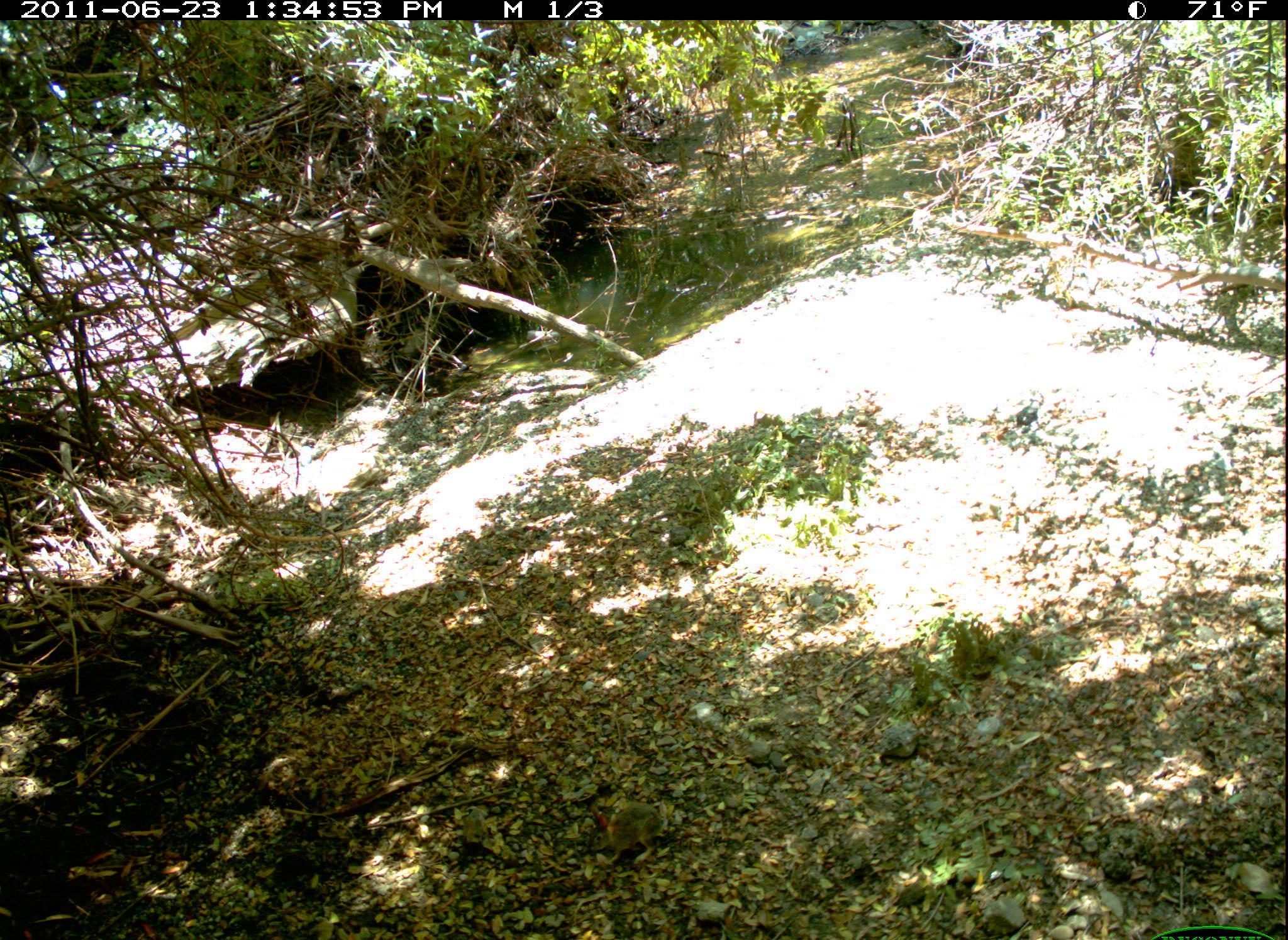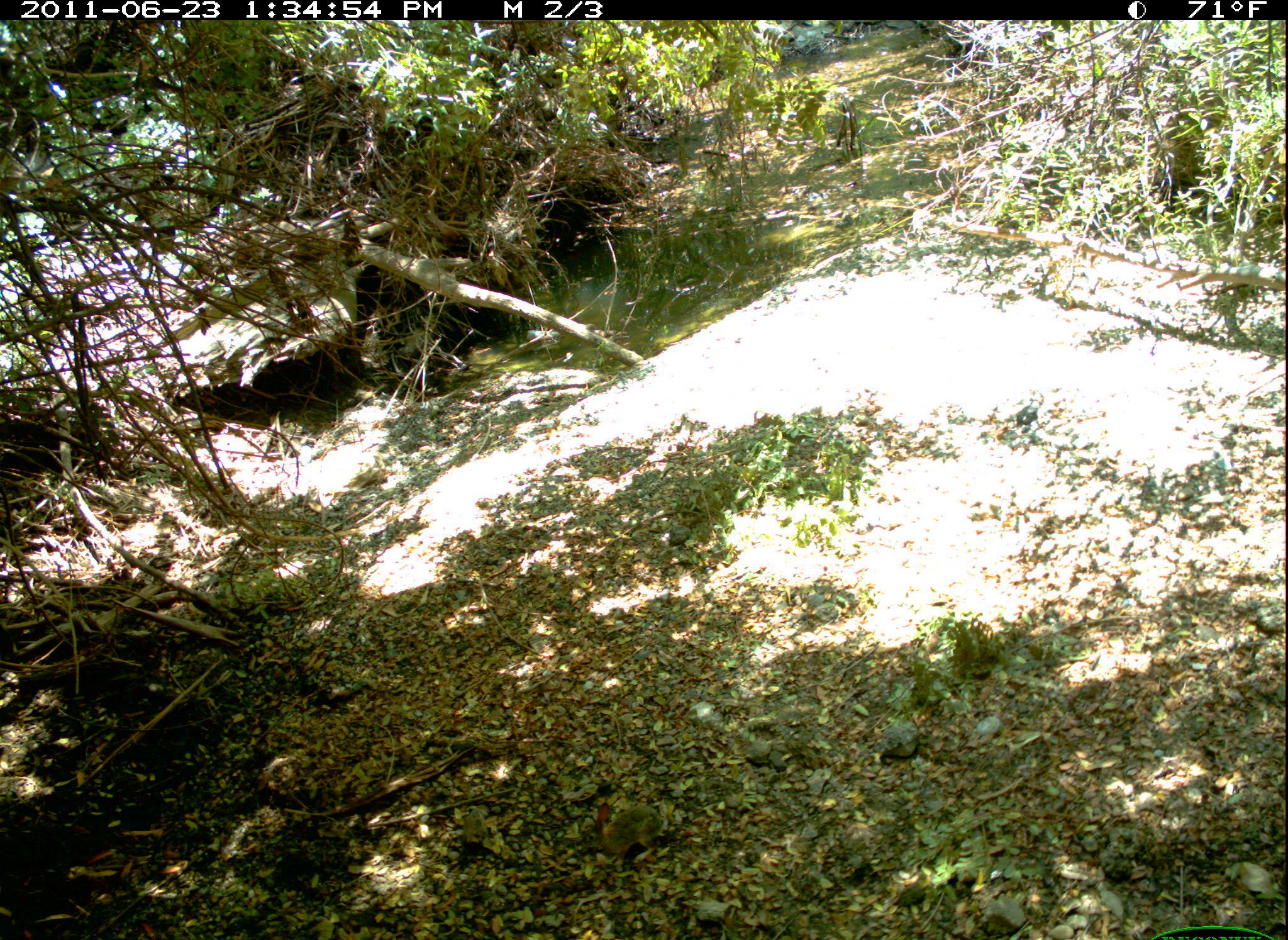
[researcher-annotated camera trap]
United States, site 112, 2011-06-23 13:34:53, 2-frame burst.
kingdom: Animalia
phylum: Chordata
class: Mammalia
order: Lagomorpha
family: Leporidae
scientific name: Leporidae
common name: rabbits and hares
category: rabbit